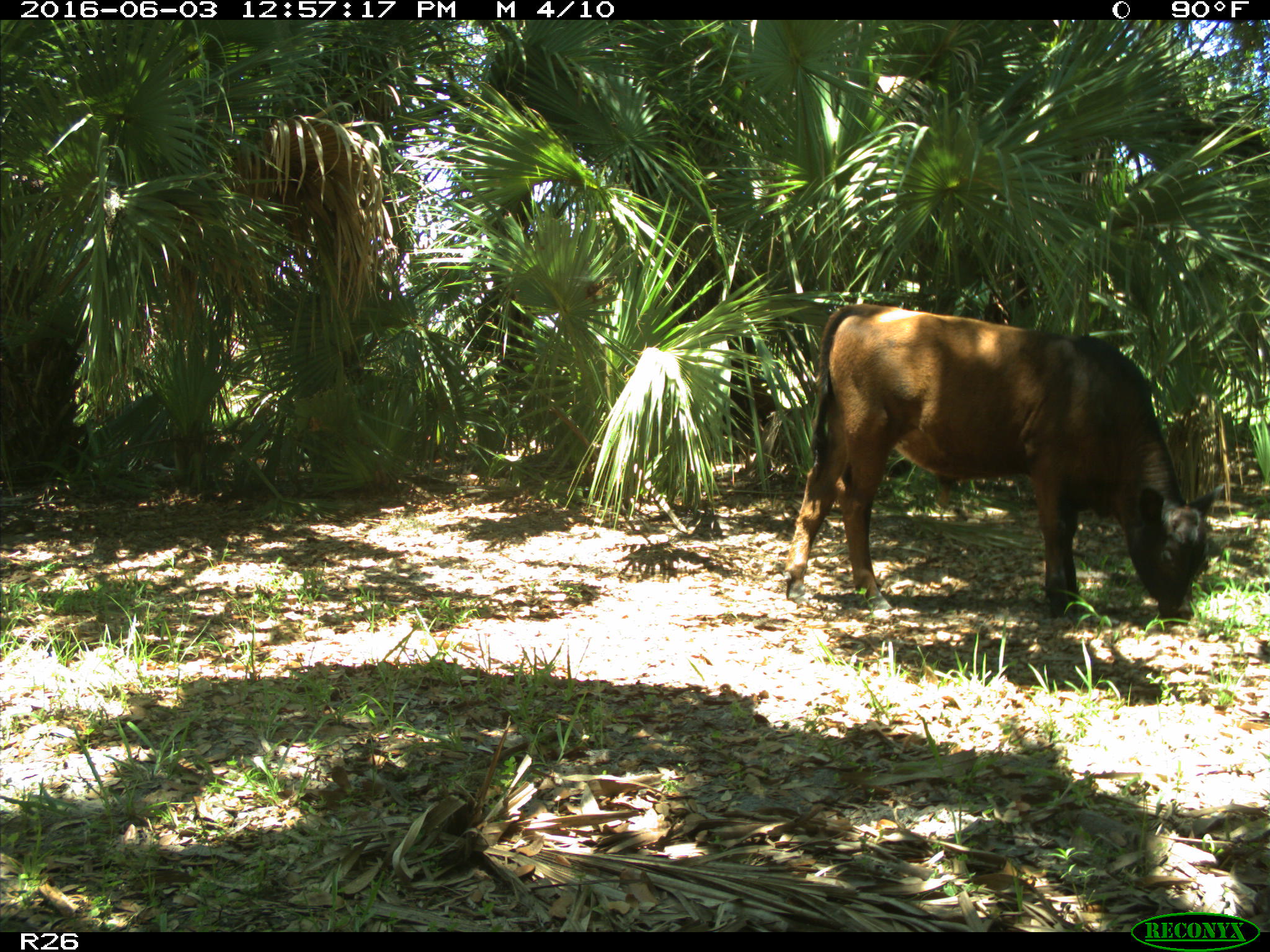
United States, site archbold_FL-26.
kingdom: Animalia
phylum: Chordata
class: Mammalia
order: Artiodactyla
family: Bovidae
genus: Bos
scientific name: Bos taurus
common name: domestic cow